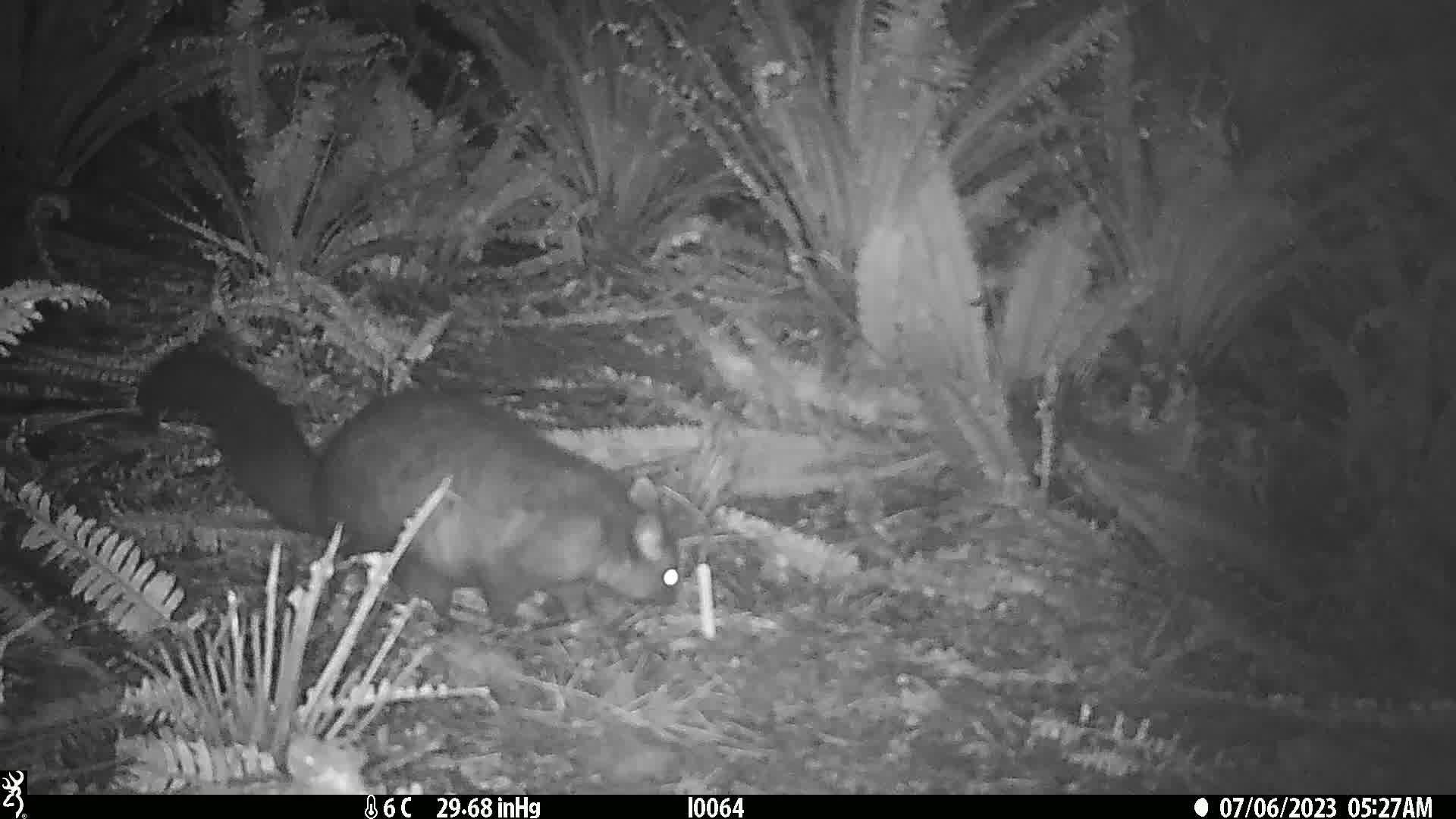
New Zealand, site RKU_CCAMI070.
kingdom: Animalia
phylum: Chordata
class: Mammalia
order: Diprotodontia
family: Phalangeridae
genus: Trichosurus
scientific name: Trichosurus vulpecula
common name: common brushtail possum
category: possum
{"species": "possum (common brushtail possum) (Trichosurus vulpecula)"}